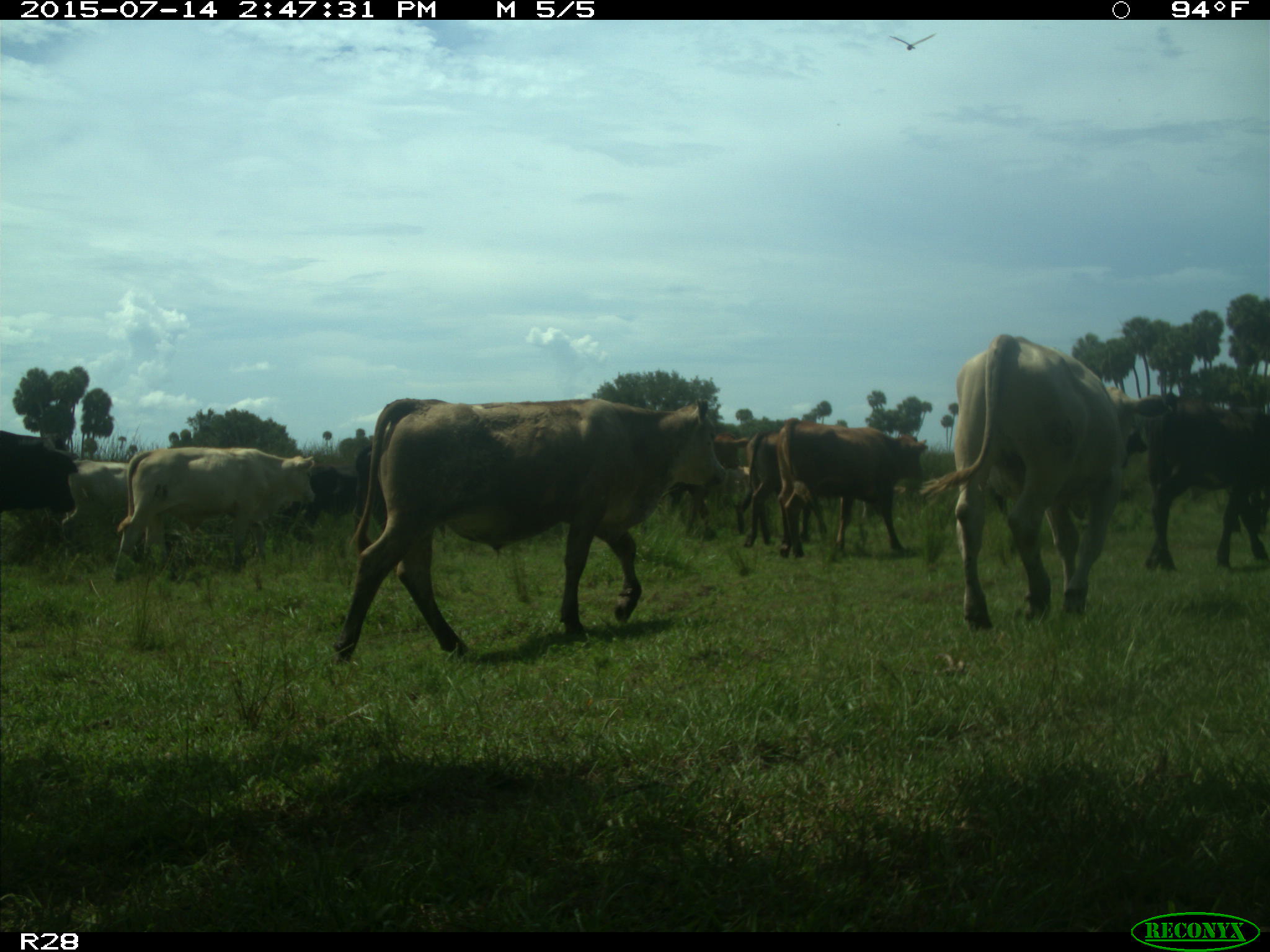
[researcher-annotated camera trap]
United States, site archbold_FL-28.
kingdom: Animalia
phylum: Chordata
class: Mammalia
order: Artiodactyla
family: Bovidae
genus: Bos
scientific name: Bos taurus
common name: domestic cow